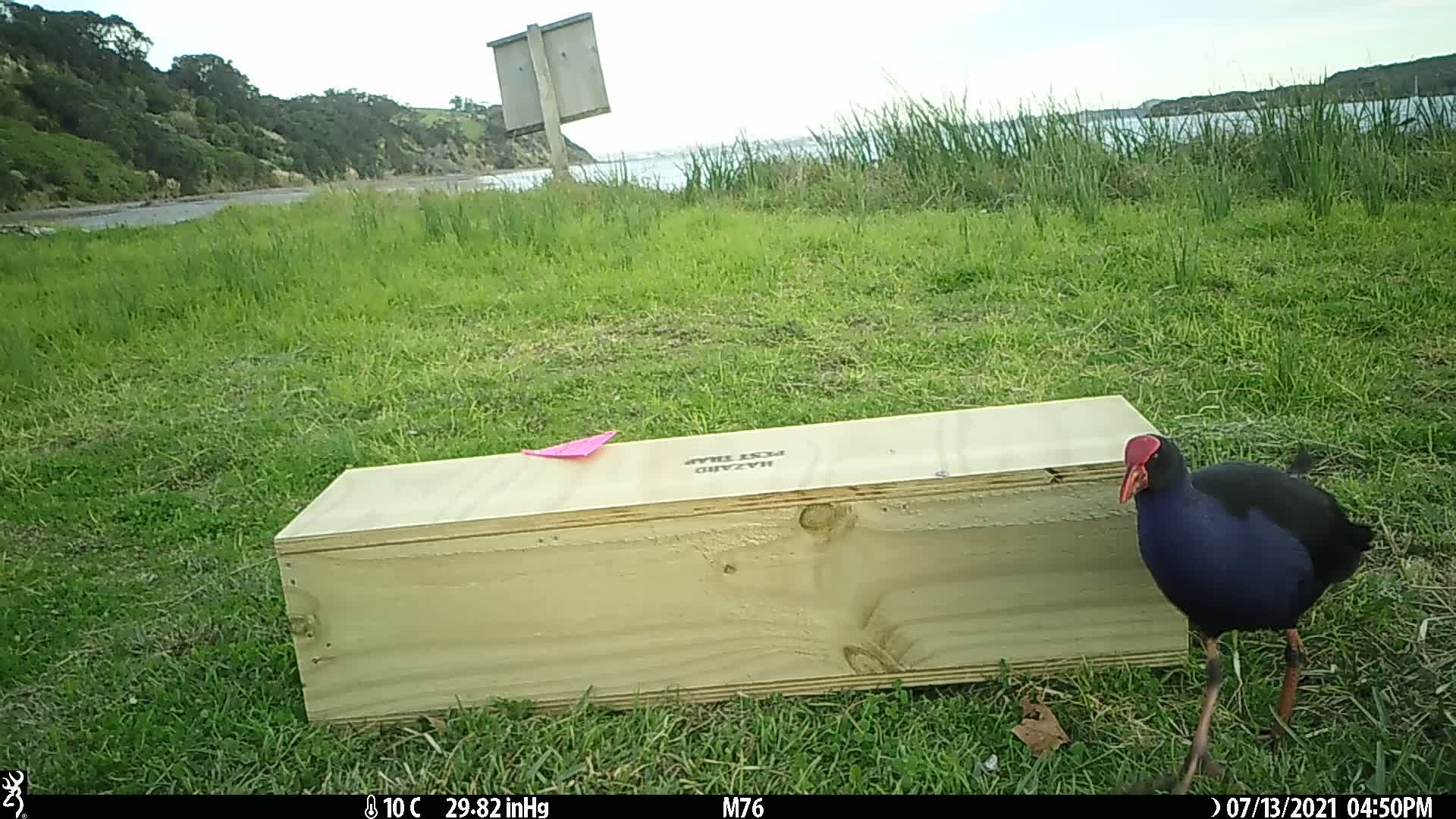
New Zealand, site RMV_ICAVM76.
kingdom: Animalia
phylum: Chordata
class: Aves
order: Gruiformes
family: Rallidae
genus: Porphyrio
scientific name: Porphyrio melanotus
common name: australasian swamphen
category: pukeko